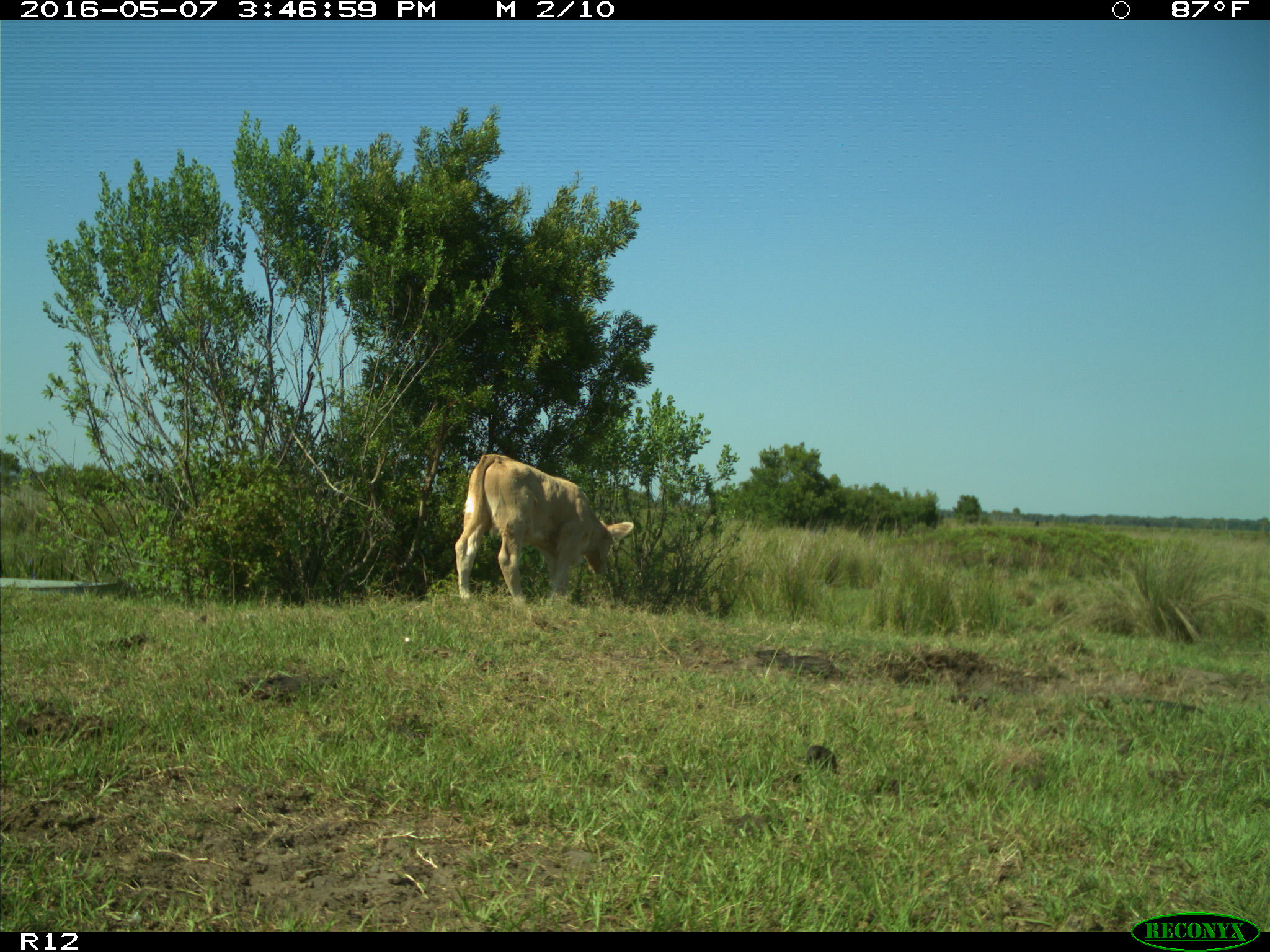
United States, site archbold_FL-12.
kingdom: Animalia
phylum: Chordata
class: Mammalia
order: Artiodactyla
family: Bovidae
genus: Bos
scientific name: Bos taurus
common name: domestic cow